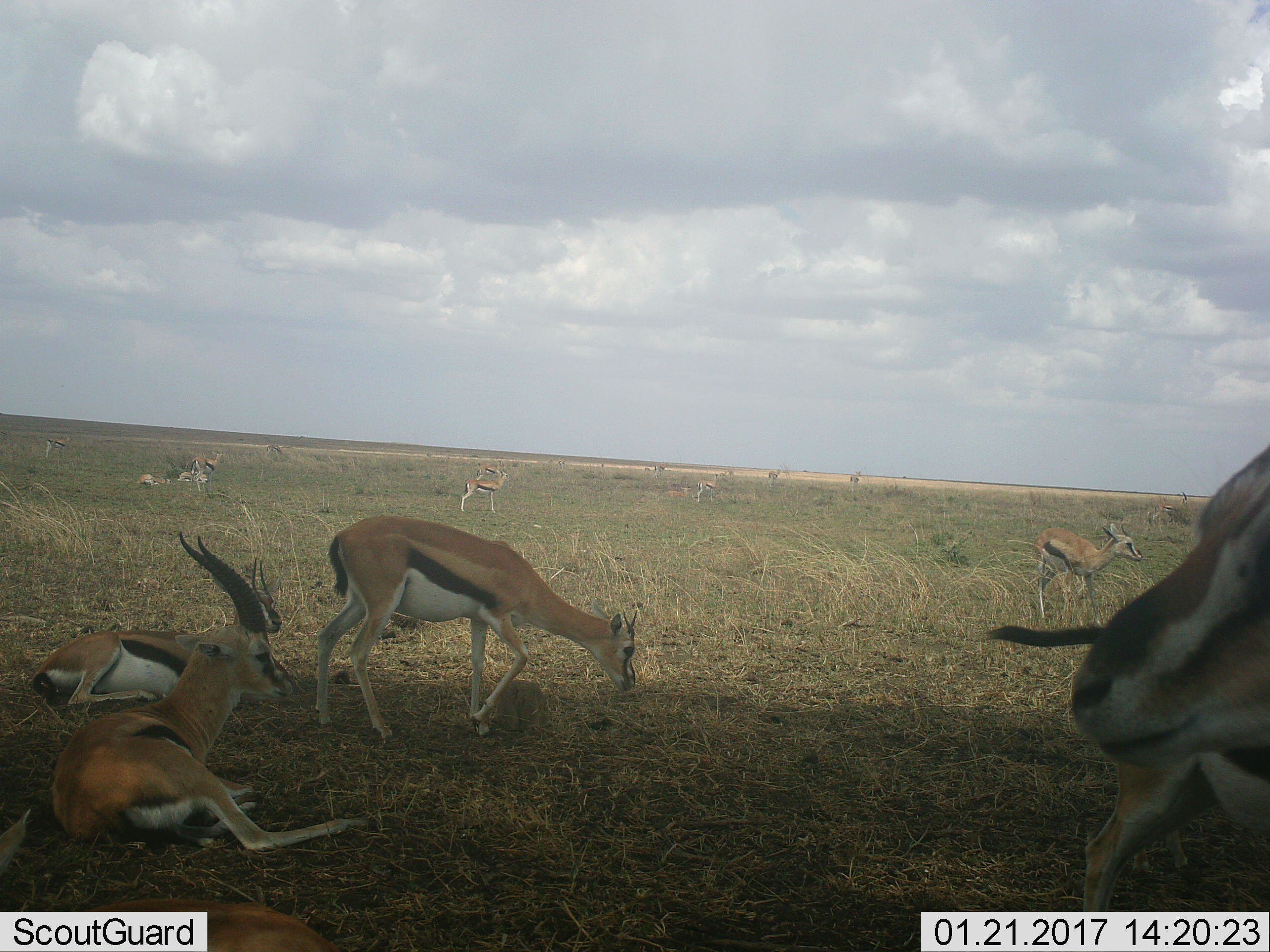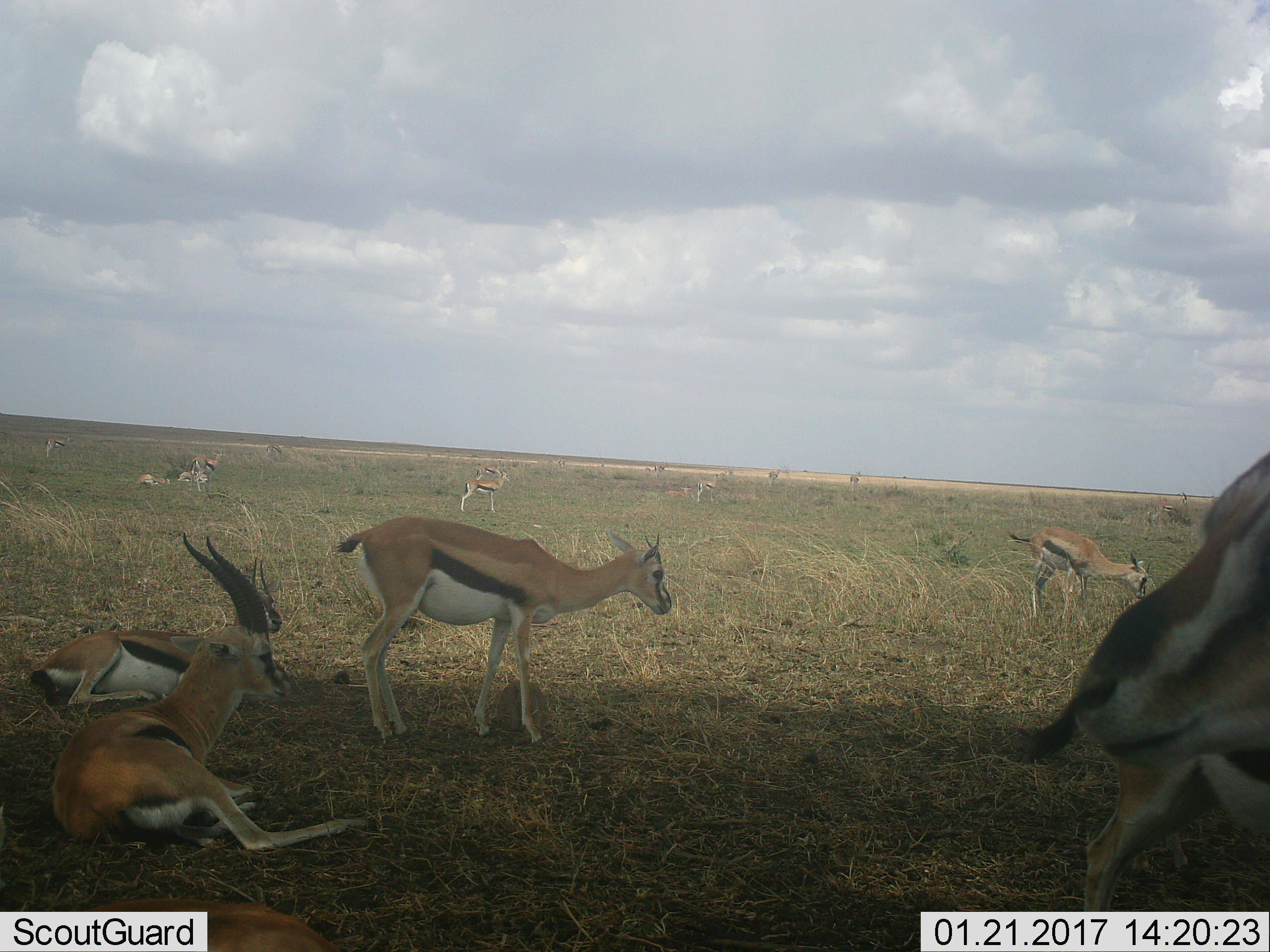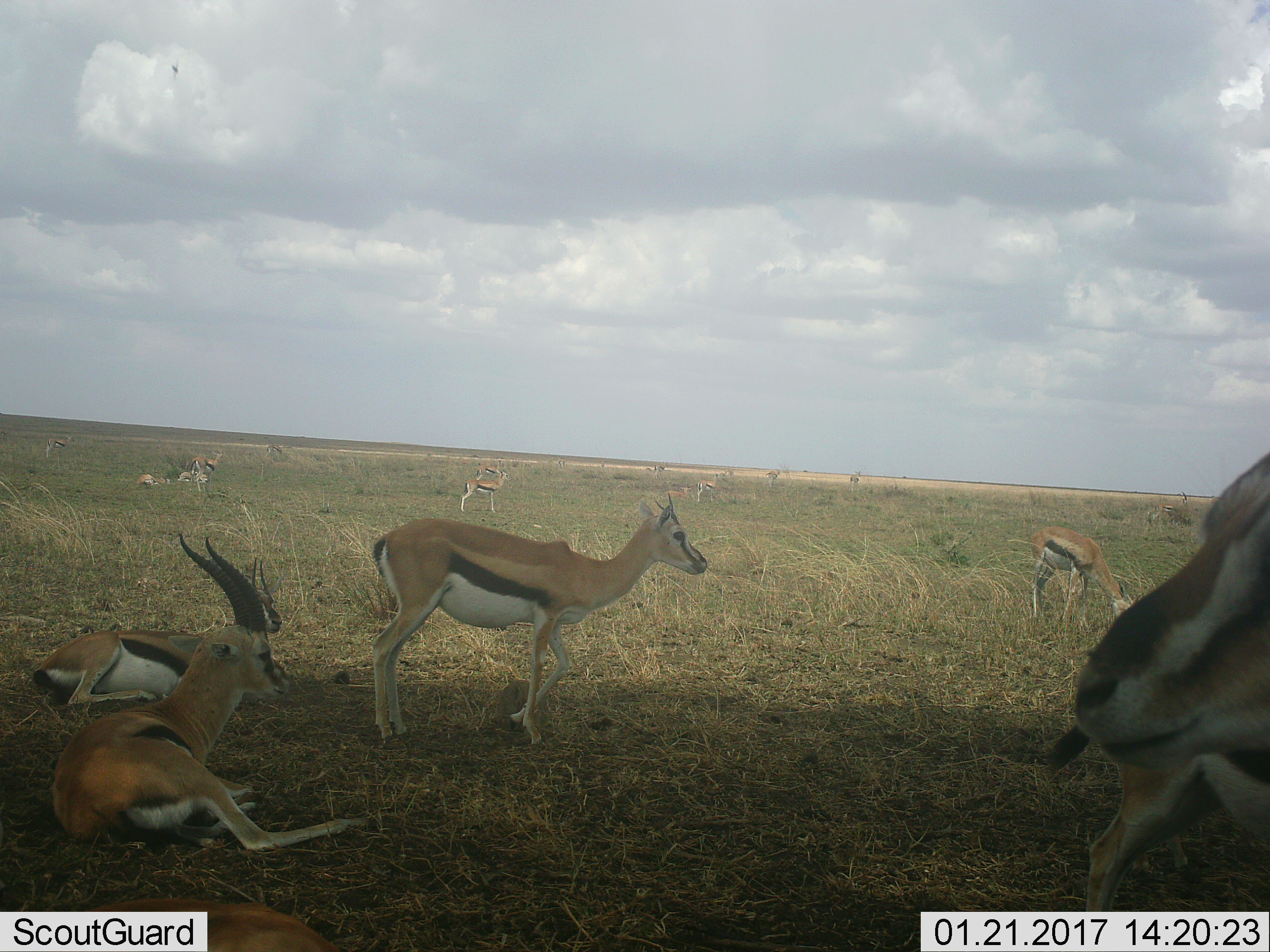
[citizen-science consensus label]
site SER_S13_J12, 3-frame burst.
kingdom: Animalia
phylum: Chordata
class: Mammalia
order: Artiodactyla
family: Bovidae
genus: Eudorcas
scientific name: Eudorcas thomsonii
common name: thomson's gazelle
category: gazellethomsons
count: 11-50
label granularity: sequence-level